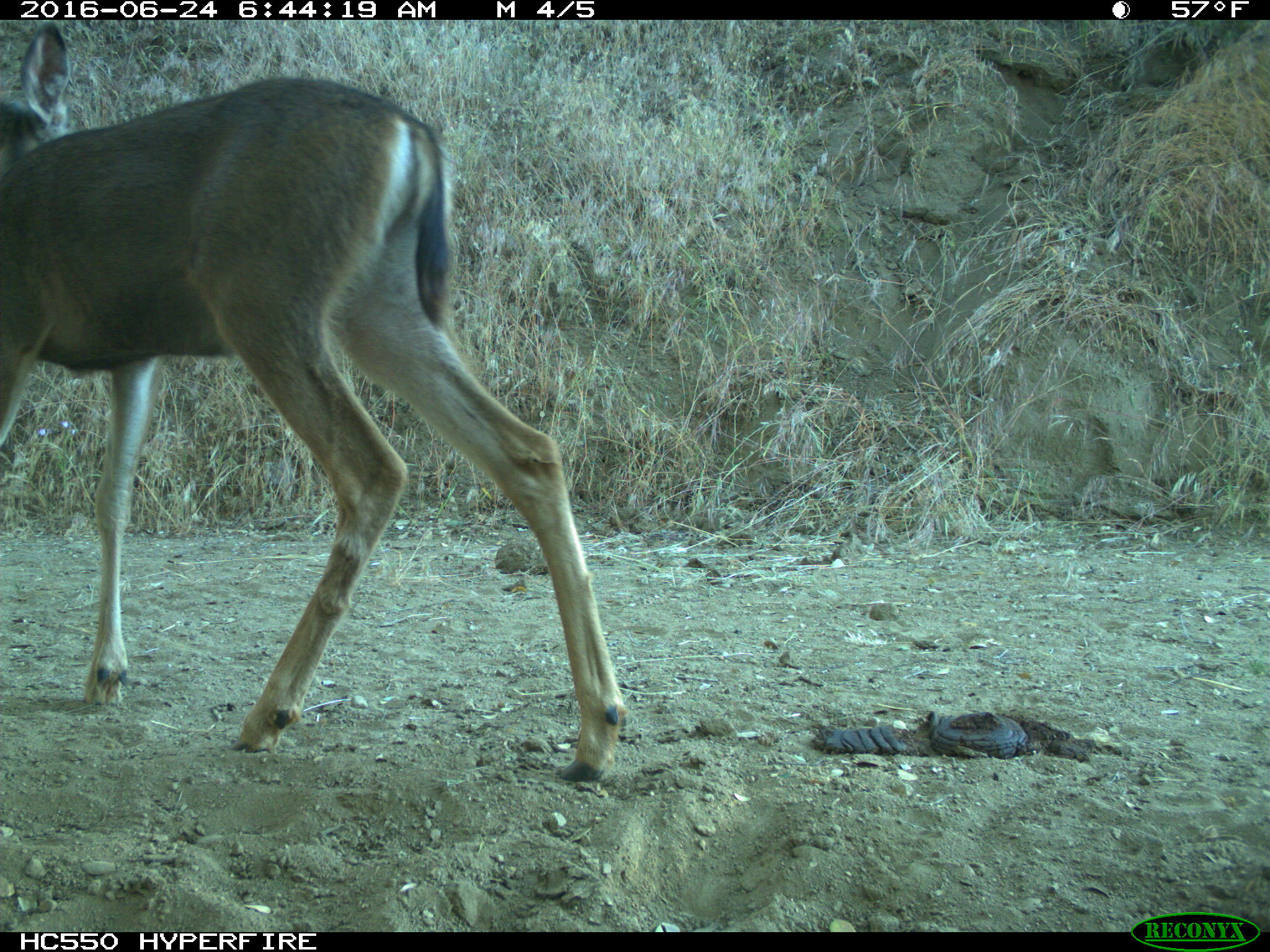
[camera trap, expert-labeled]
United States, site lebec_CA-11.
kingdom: Animalia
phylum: Chordata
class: Mammalia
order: Artiodactyla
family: Cervidae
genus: Odocoileus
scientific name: Odocoileus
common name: deer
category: unidentified deer